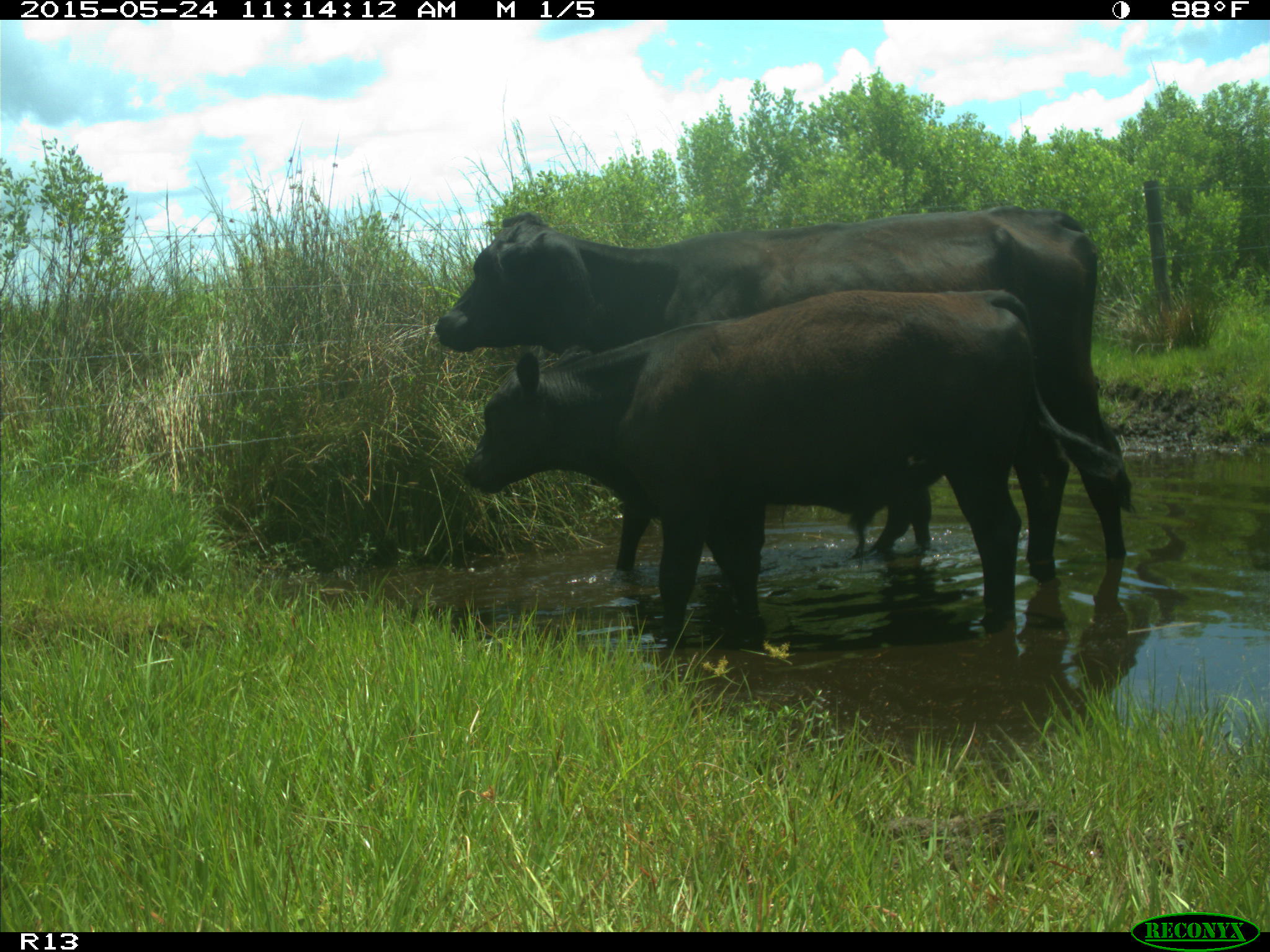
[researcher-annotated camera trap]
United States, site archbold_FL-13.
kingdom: Animalia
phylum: Chordata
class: Mammalia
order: Artiodactyla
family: Bovidae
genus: Bos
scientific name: Bos taurus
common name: domestic cow